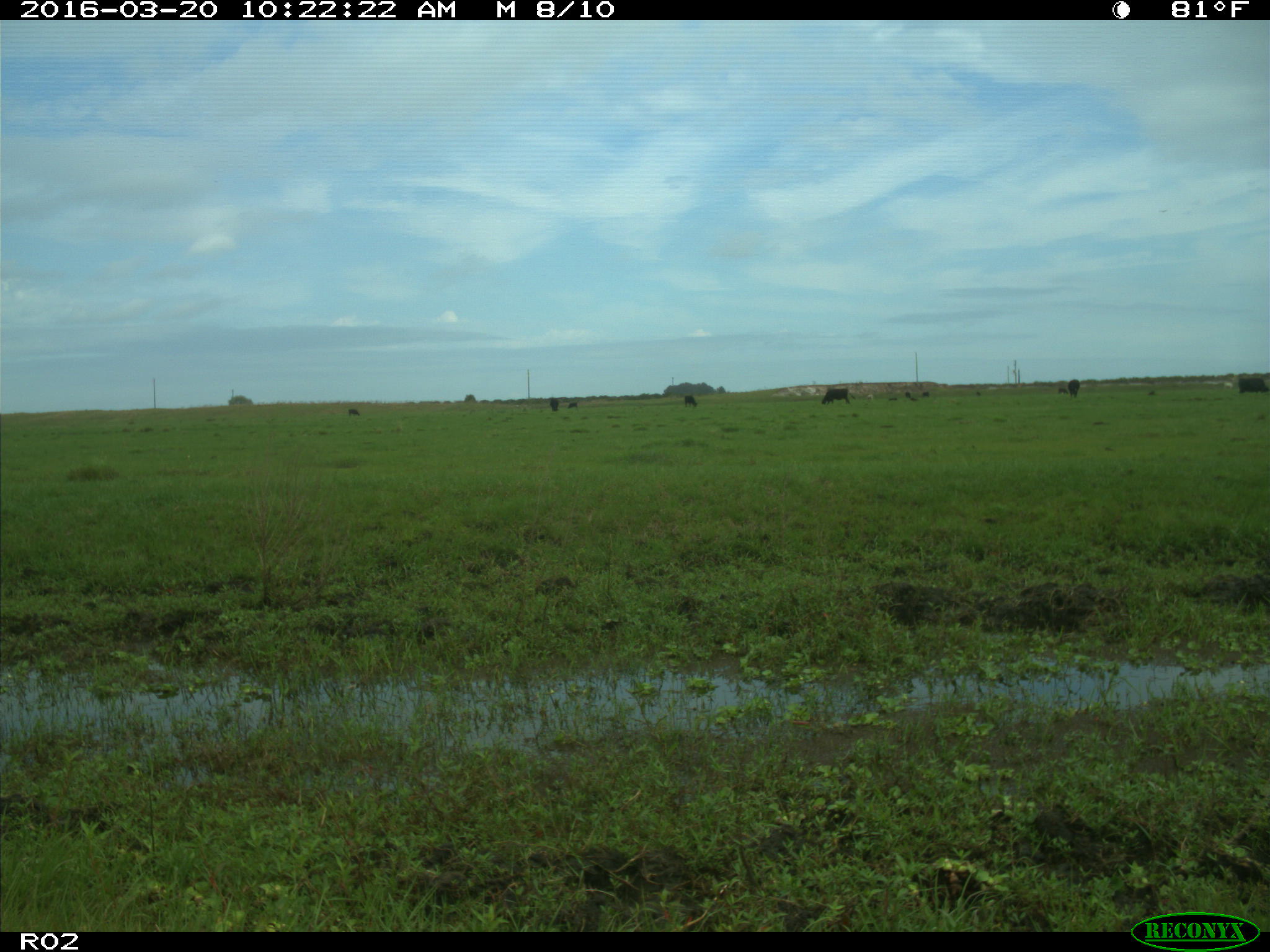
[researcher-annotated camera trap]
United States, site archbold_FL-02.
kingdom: Animalia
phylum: Chordata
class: Mammalia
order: Artiodactyla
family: Bovidae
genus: Bos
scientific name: Bos taurus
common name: domestic cow